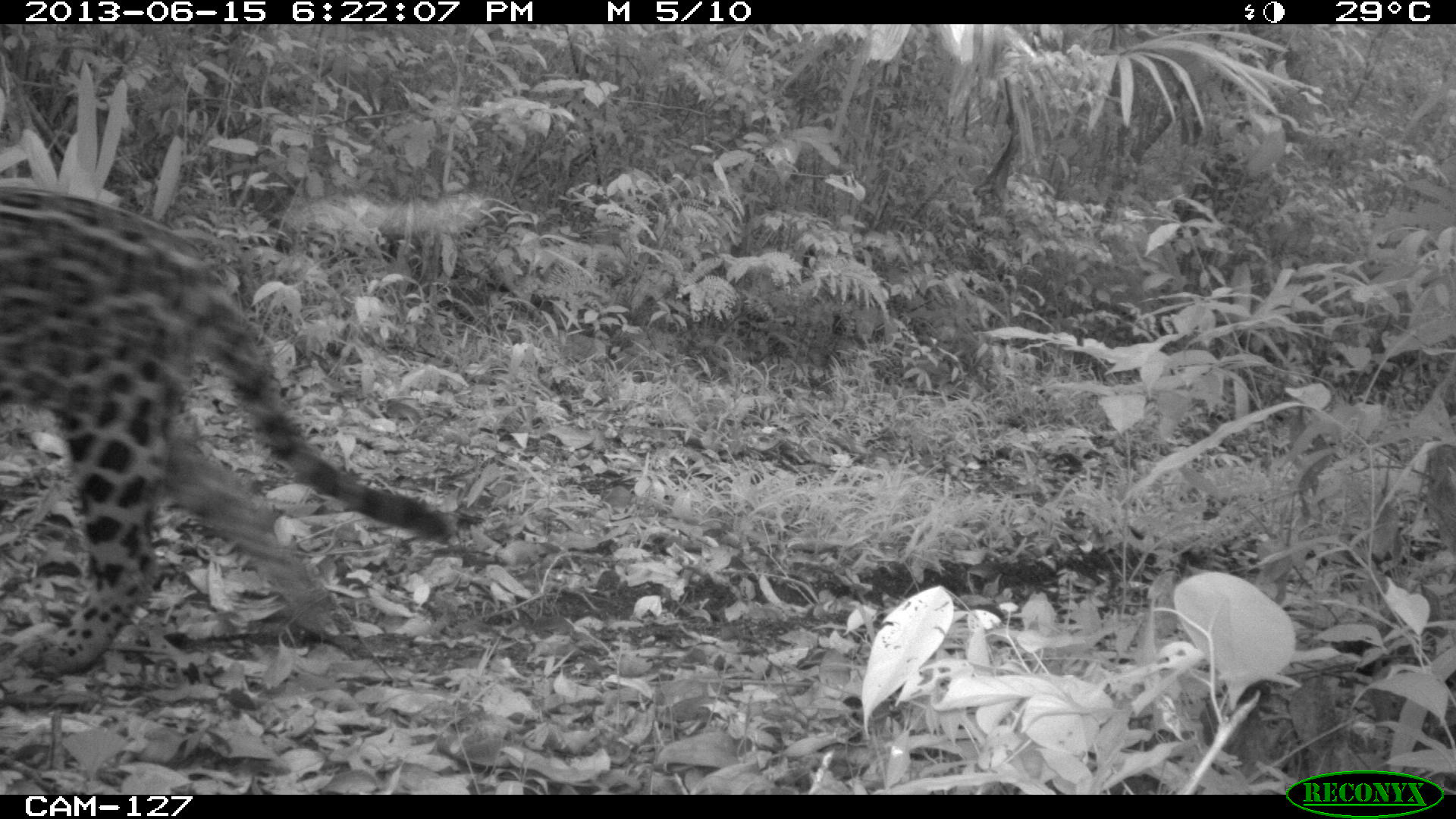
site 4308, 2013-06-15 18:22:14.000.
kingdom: Animalia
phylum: Chordata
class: Mammalia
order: Carnivora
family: Felidae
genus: Panthera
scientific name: Panthera onca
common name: jaguar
Panthera onca (jaguar), count 1, sex male.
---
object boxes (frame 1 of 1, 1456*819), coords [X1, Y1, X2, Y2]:
panthera onca: [0, 179, 455, 679]